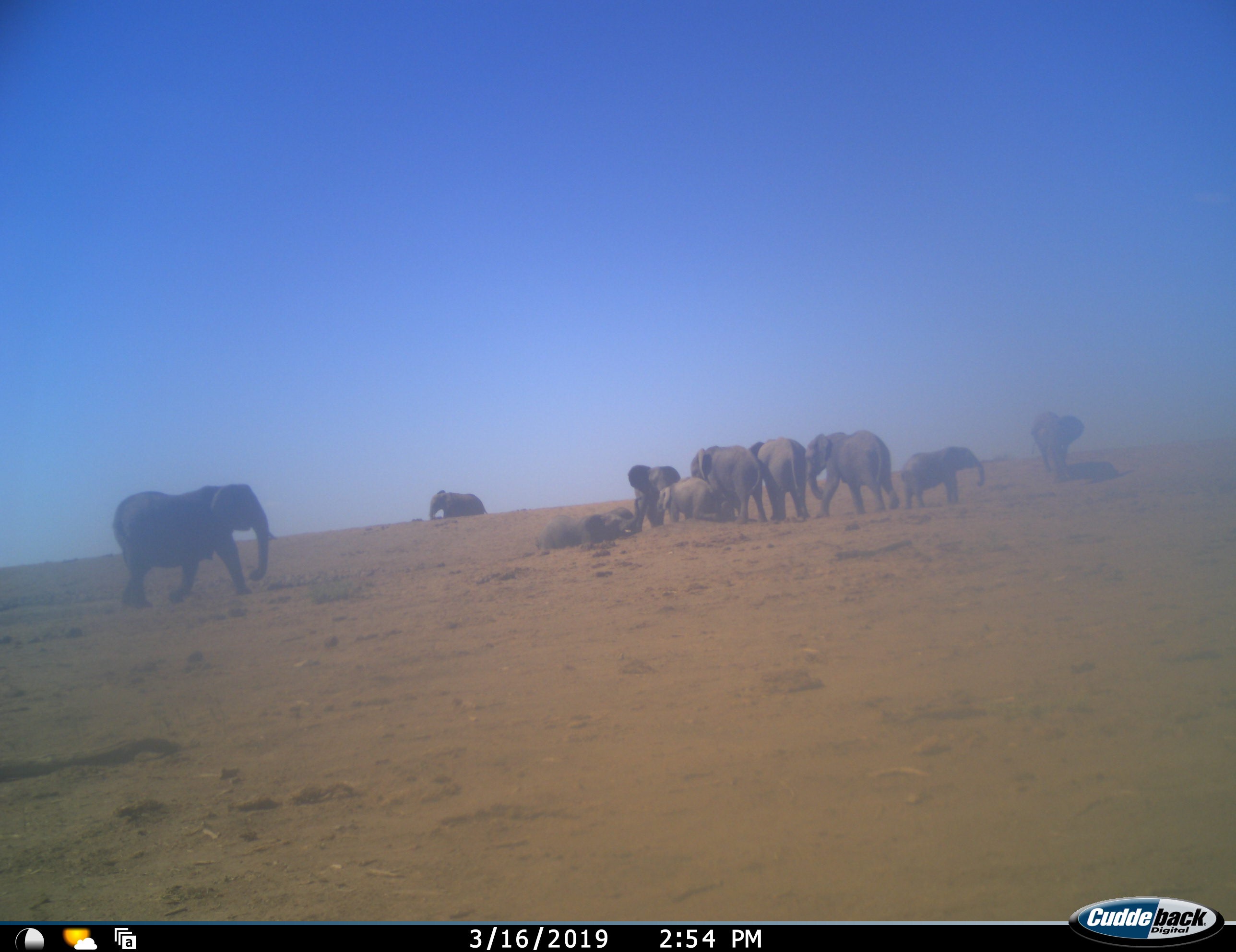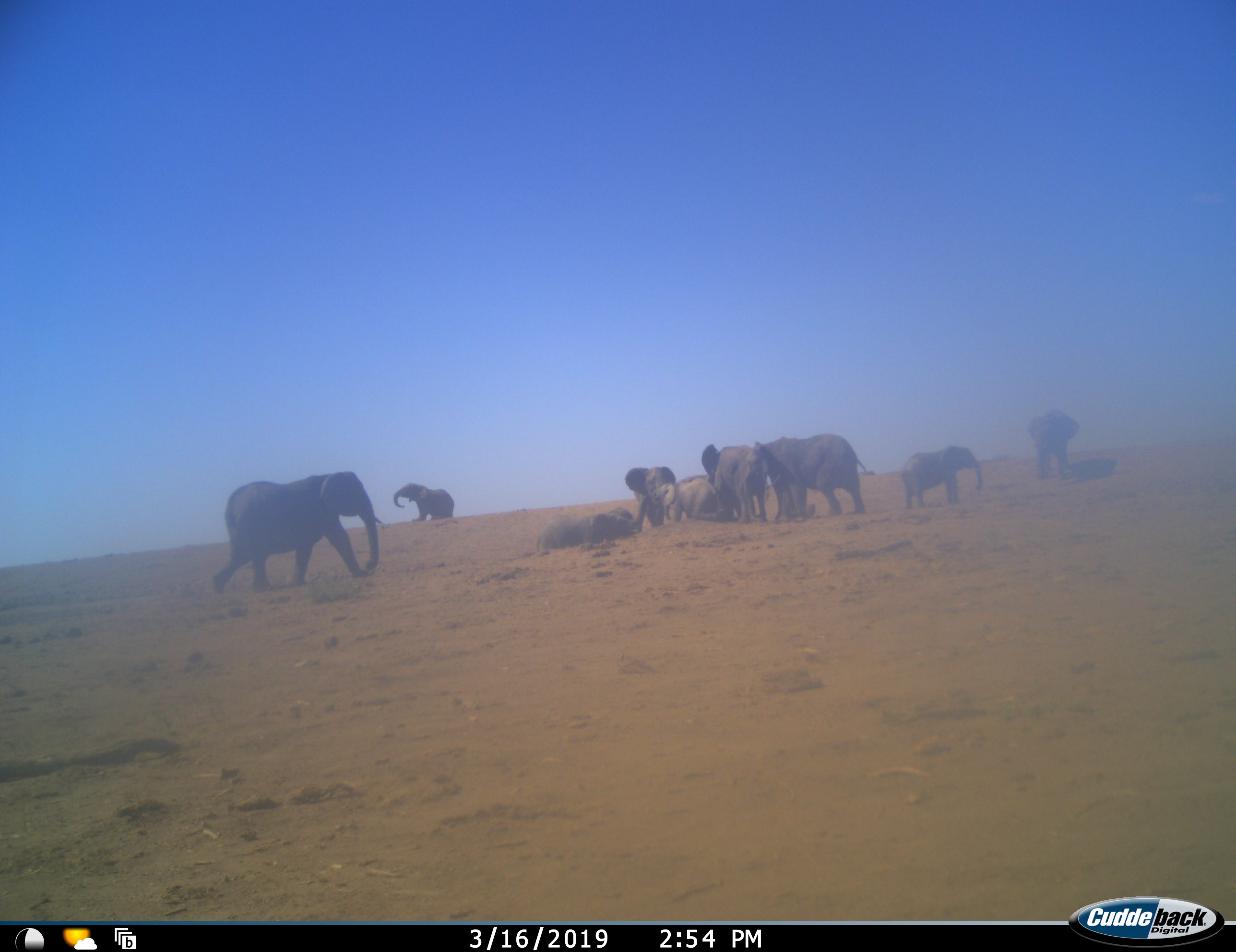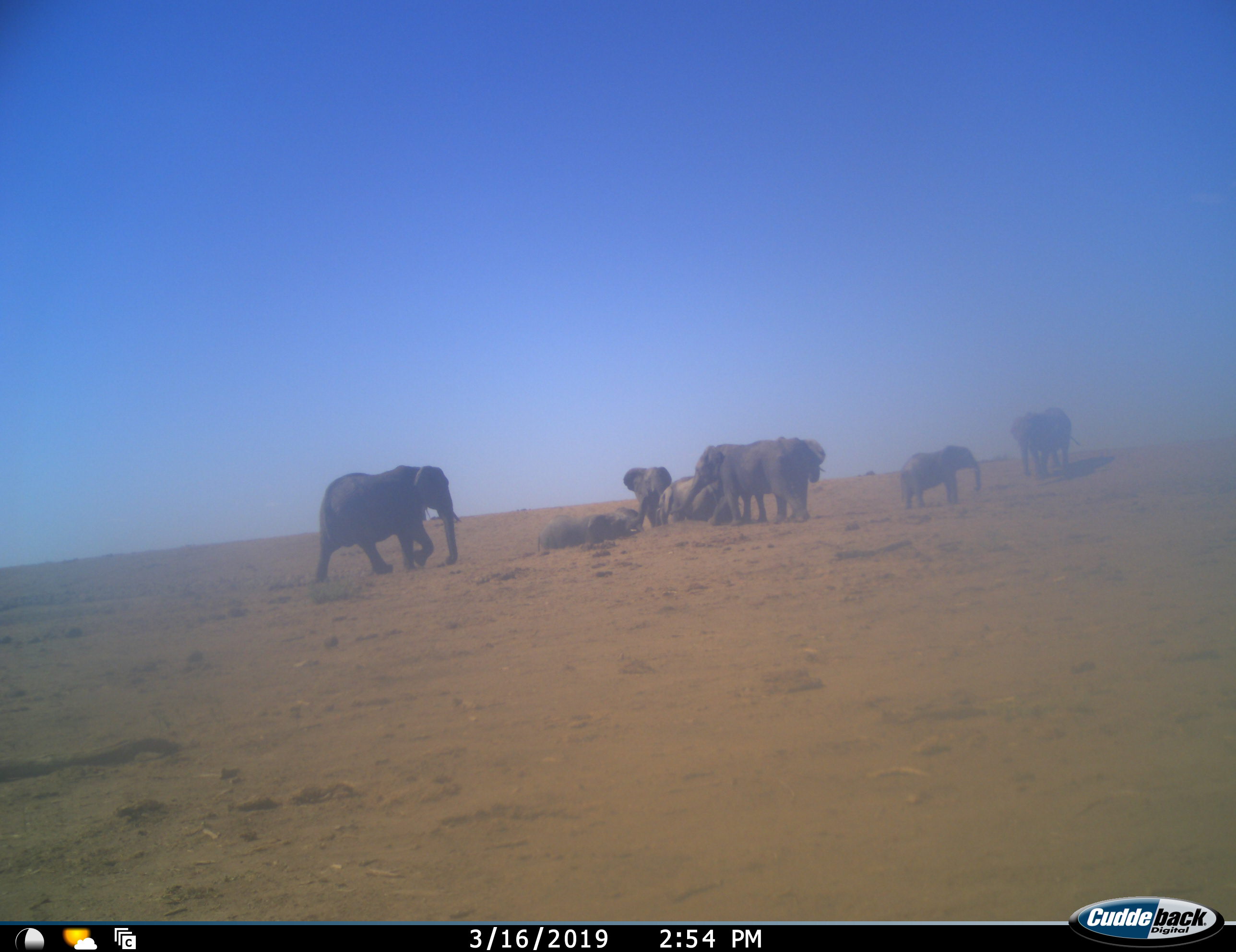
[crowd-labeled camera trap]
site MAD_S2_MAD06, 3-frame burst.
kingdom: Animalia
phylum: Chordata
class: Mammalia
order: Proboscidea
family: Elephantidae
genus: Loxodonta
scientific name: Loxodonta africana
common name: african bush elephant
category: elephant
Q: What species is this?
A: Elephant (african bush elephant) (Loxodonta africana).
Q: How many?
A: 10.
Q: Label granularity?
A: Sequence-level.